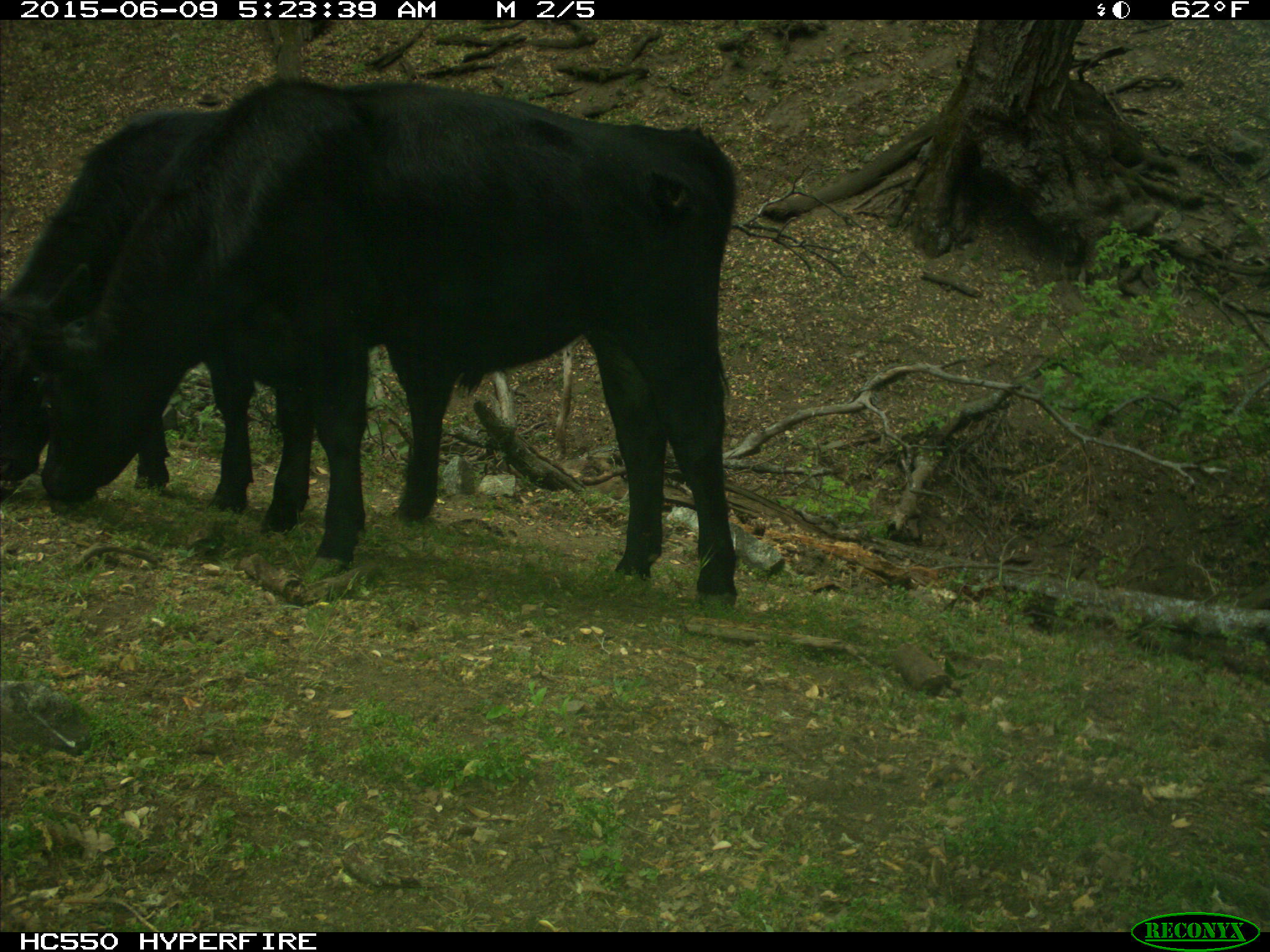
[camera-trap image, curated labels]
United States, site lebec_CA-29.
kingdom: Animalia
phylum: Chordata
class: Mammalia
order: Artiodactyla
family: Bovidae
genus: Bos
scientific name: Bos taurus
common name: domestic cow